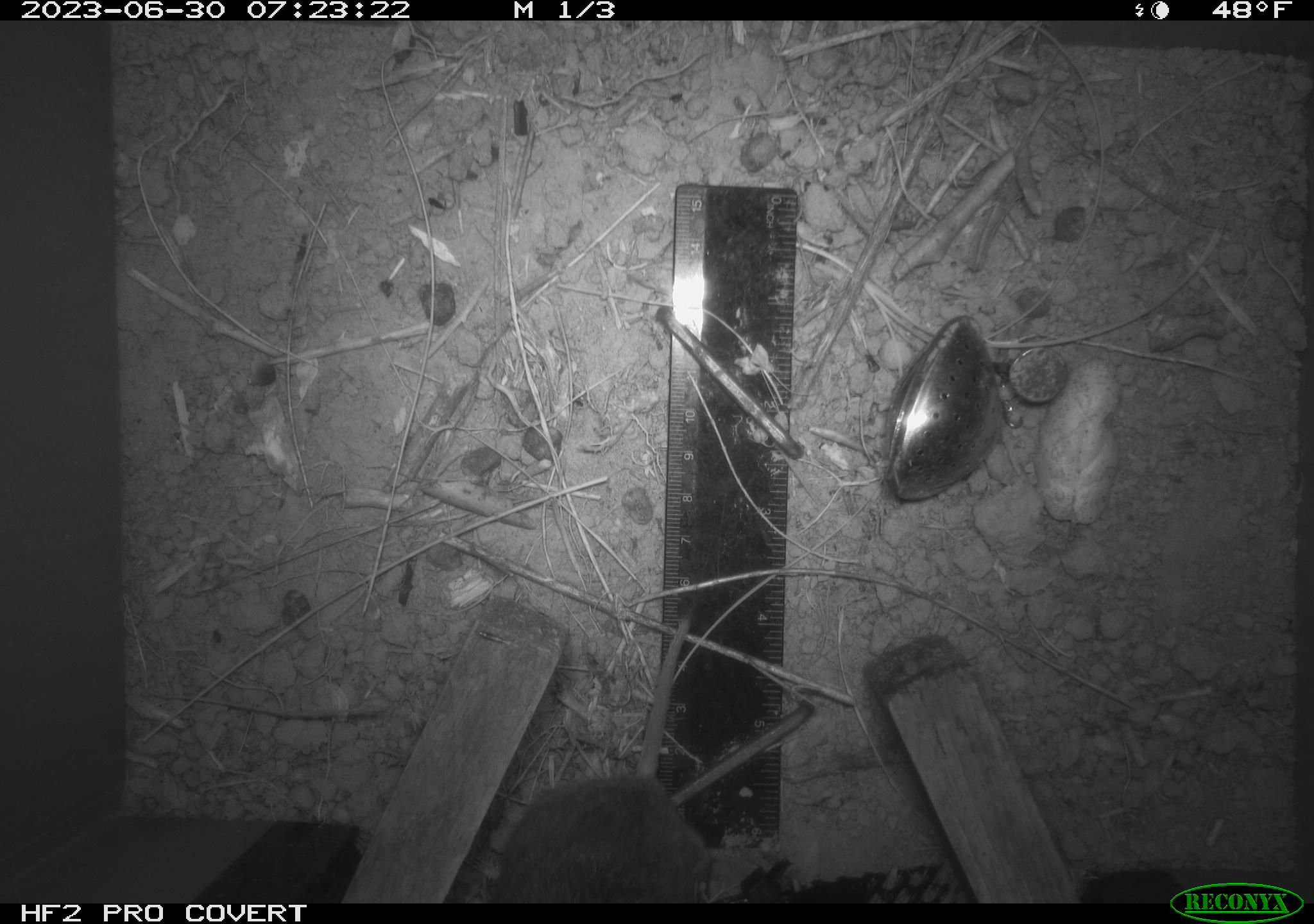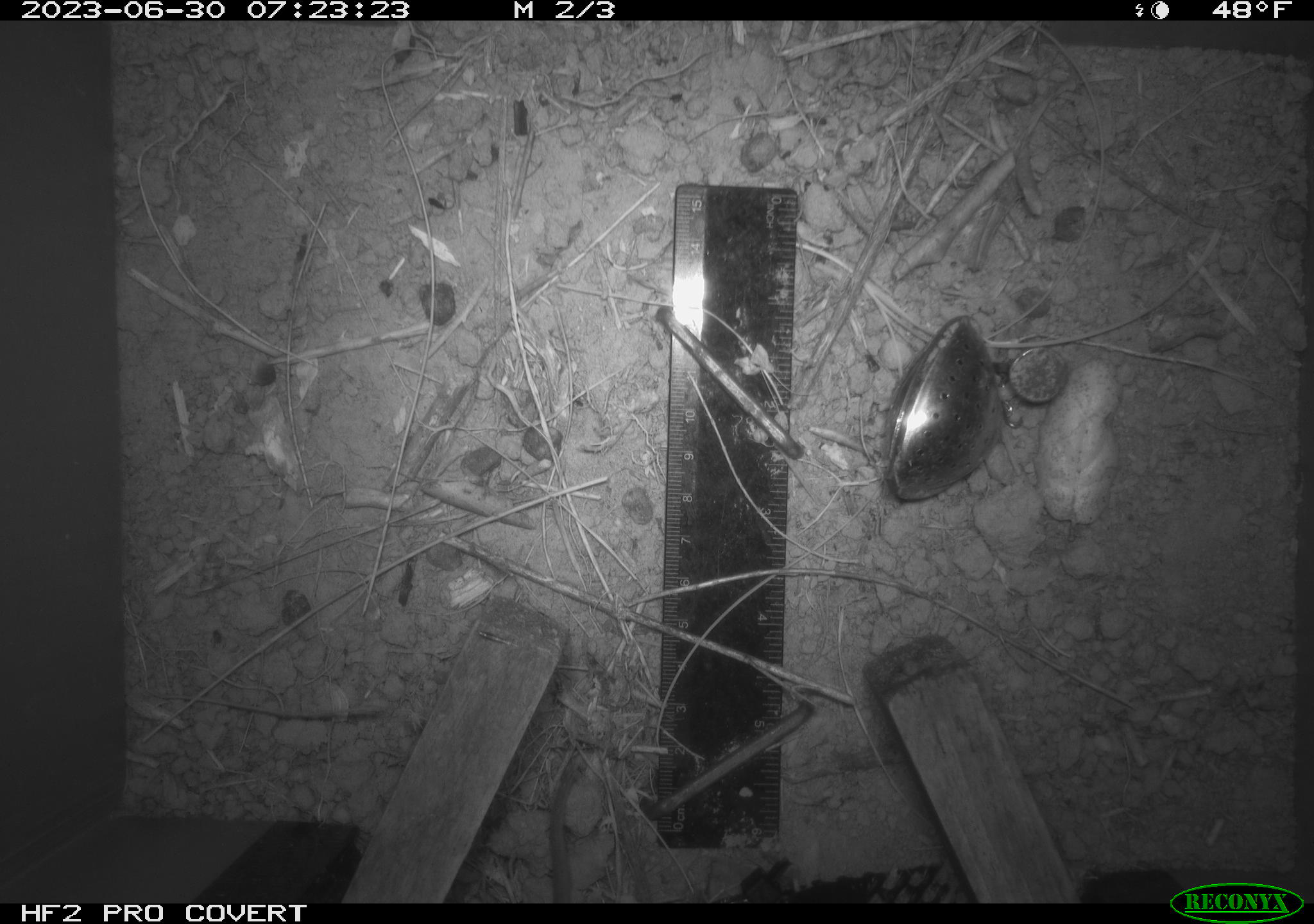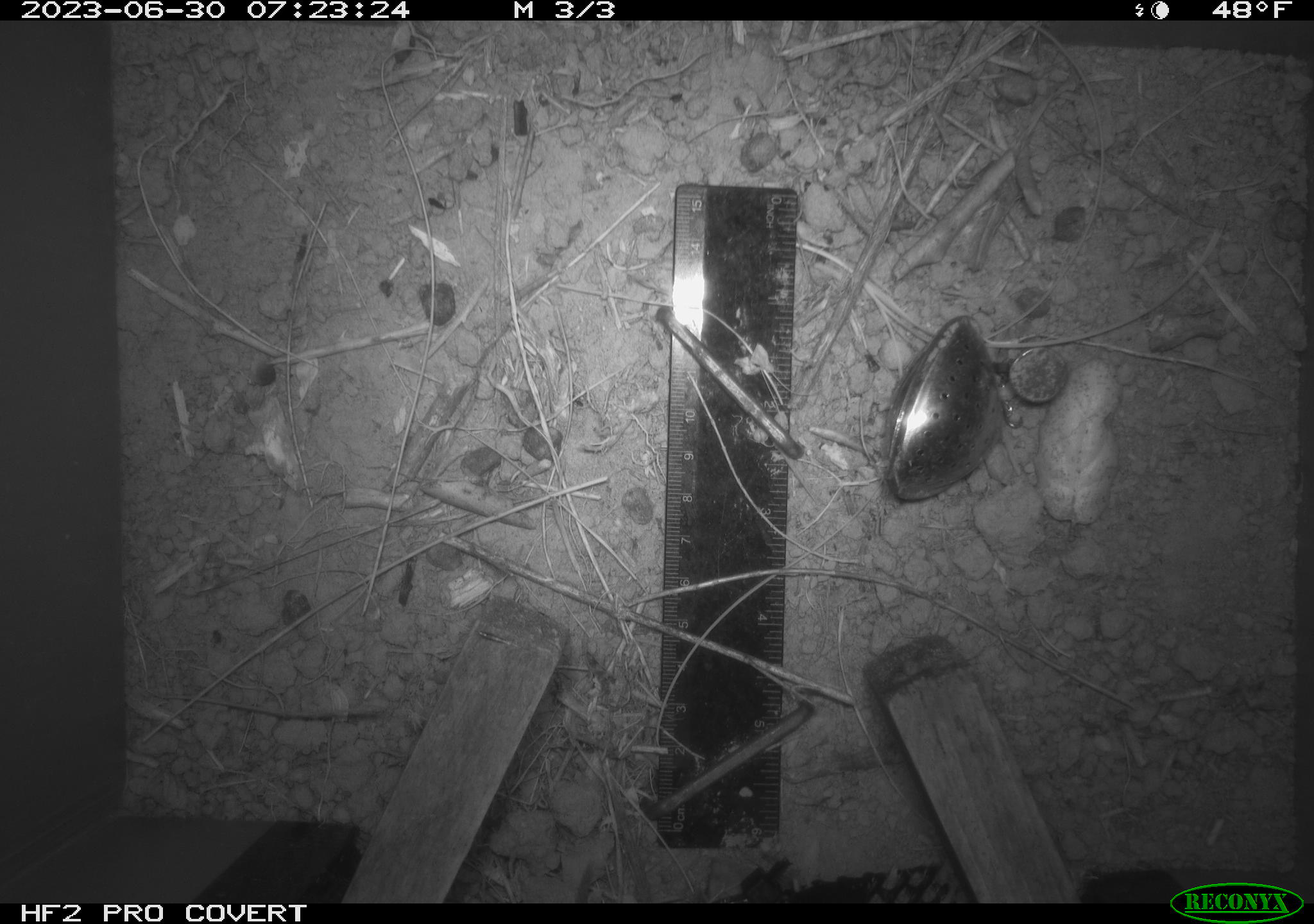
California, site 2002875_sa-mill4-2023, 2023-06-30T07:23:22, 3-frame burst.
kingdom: Animalia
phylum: Chordata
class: Mammalia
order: Rodentia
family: Cricetidae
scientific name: Arvicolinae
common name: voles, lemmings, and muskrats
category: arvicolinae subfamily